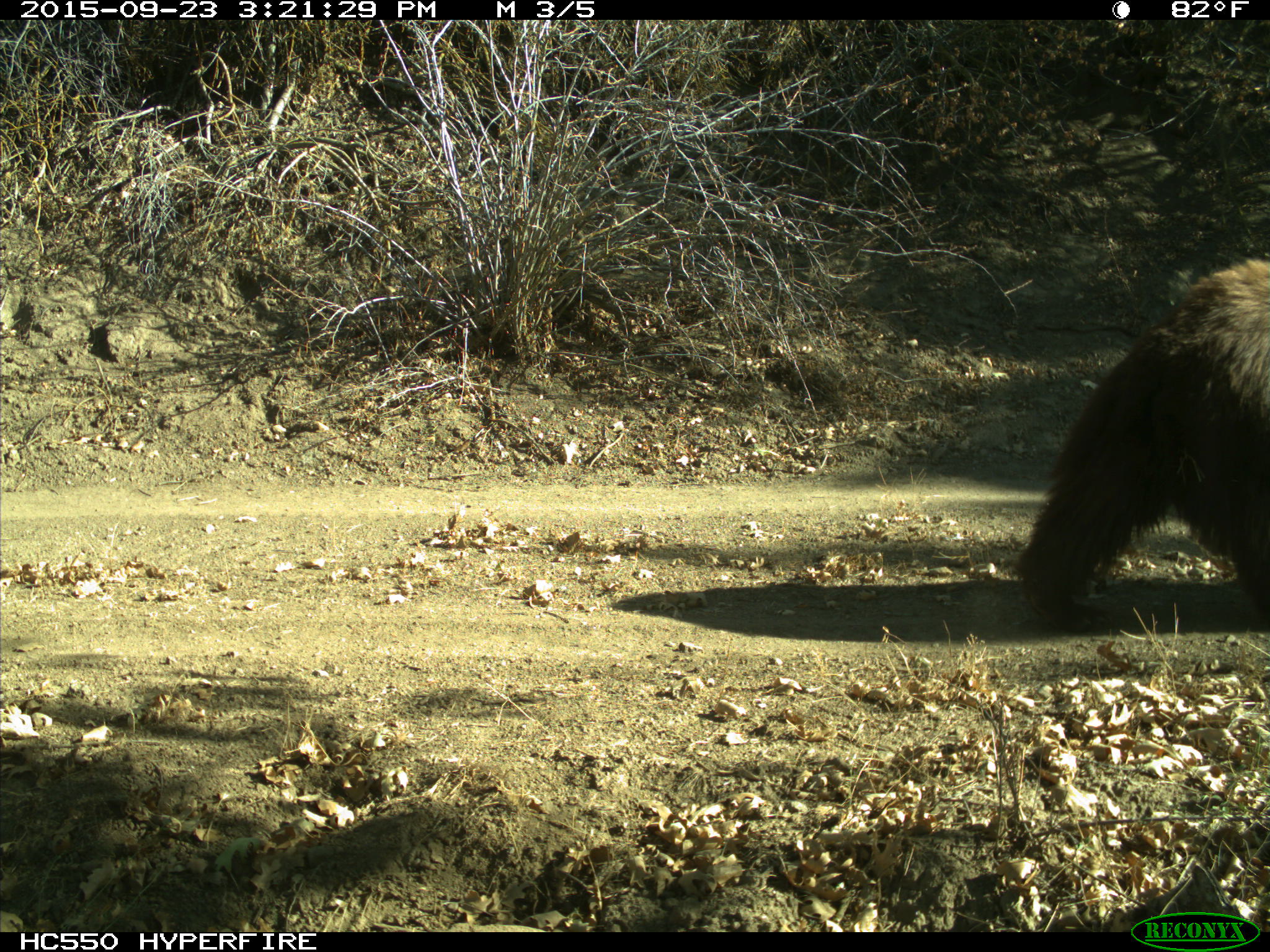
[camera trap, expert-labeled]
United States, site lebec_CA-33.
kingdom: Animalia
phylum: Chordata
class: Mammalia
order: Carnivora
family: Ursidae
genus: Ursus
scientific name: Ursus americanus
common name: american black bear